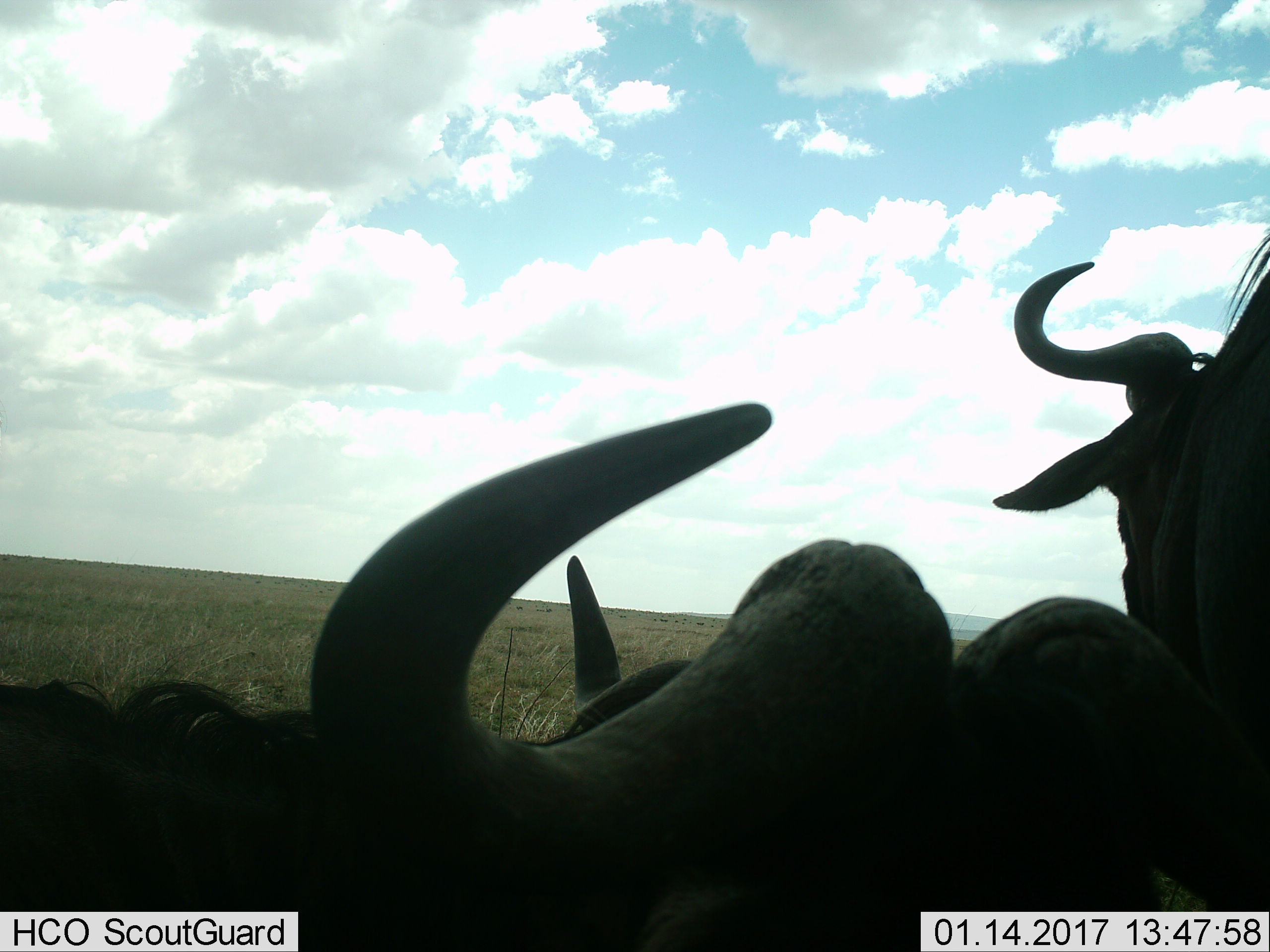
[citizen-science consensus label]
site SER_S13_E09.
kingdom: Animalia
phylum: Chordata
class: Mammalia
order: Artiodactyla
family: Bovidae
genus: Connochaetes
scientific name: Connochaetes taurinus taurinus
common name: blue wildebeest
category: wildebeestblue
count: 3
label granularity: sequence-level